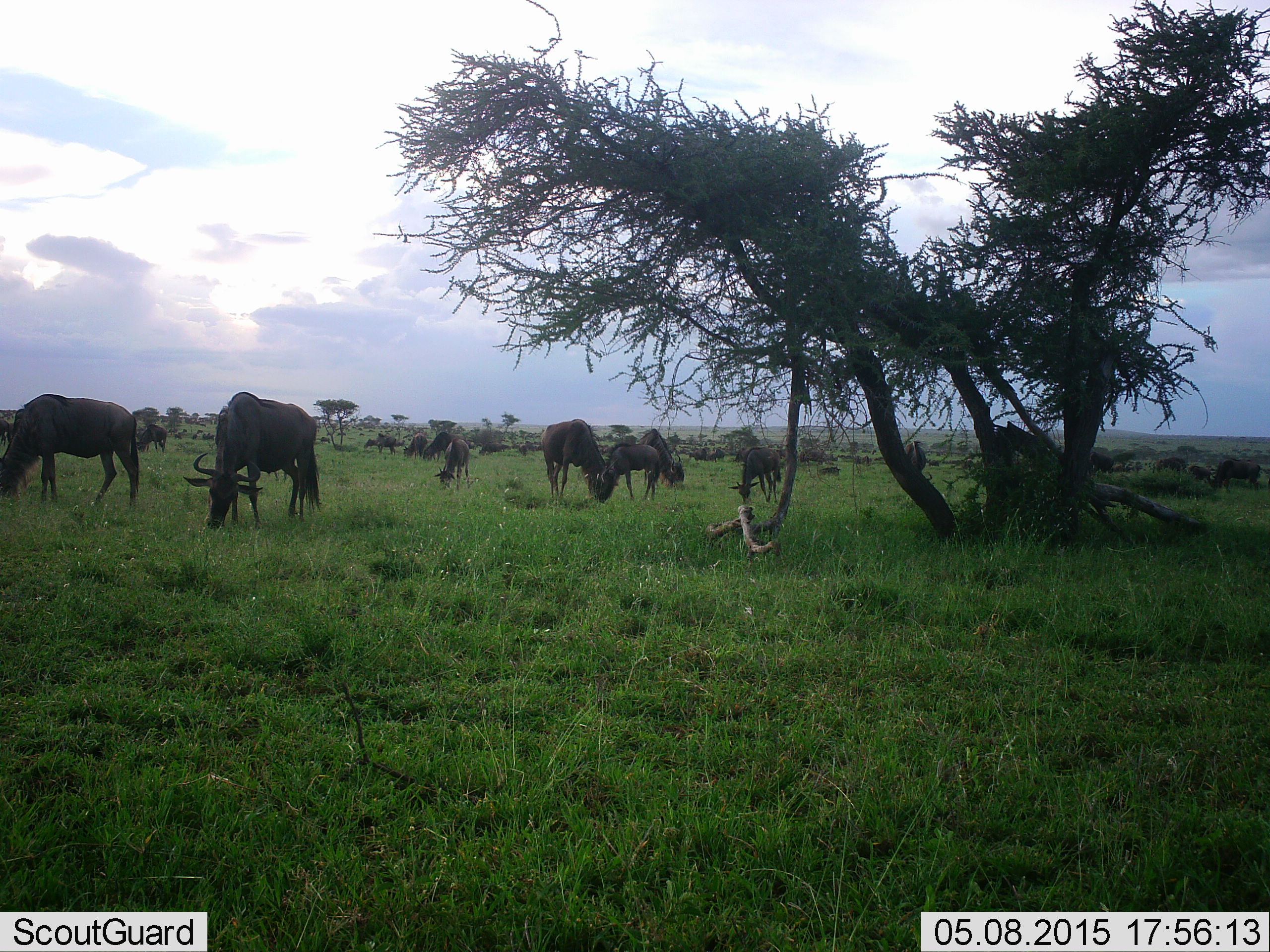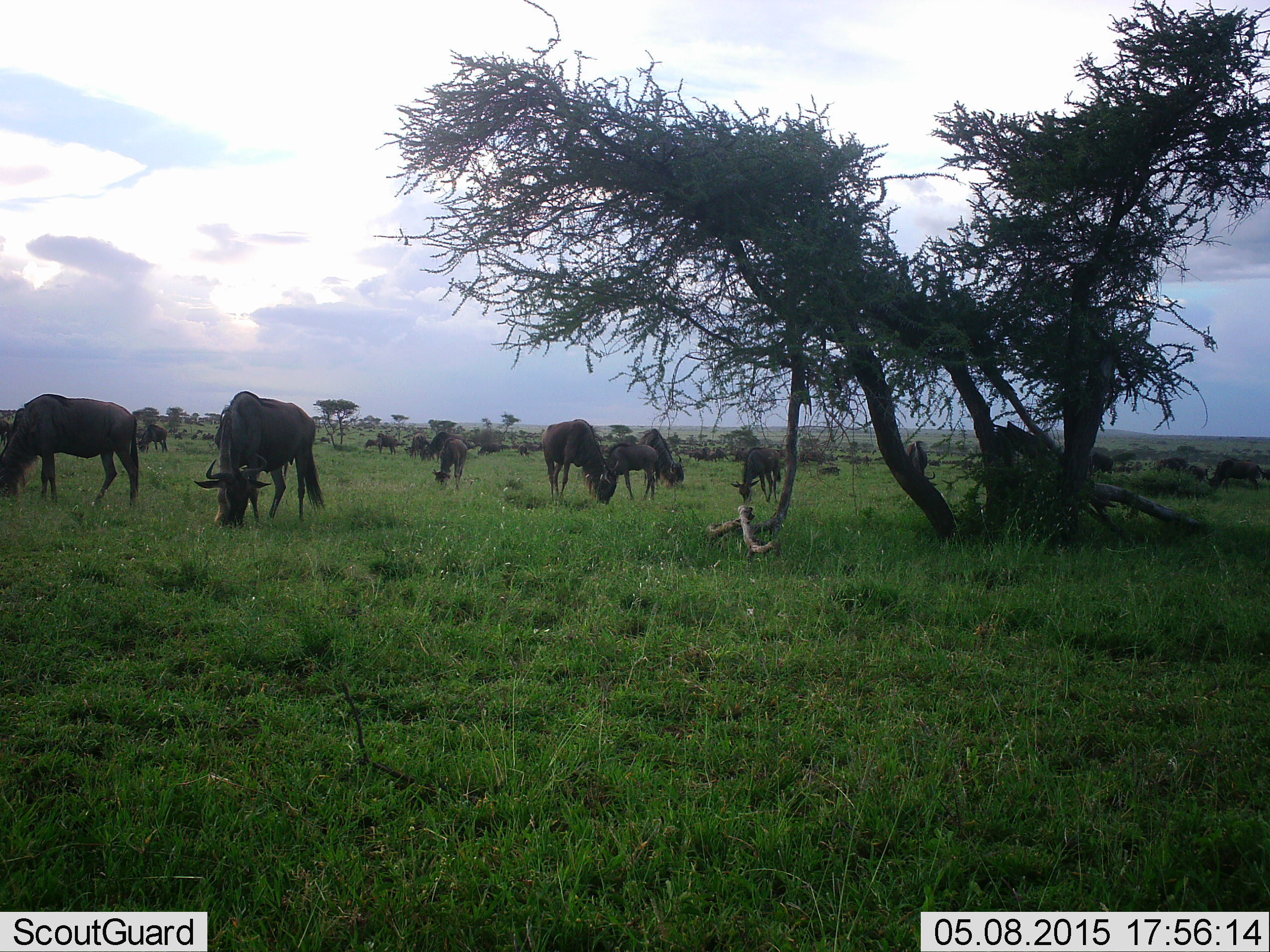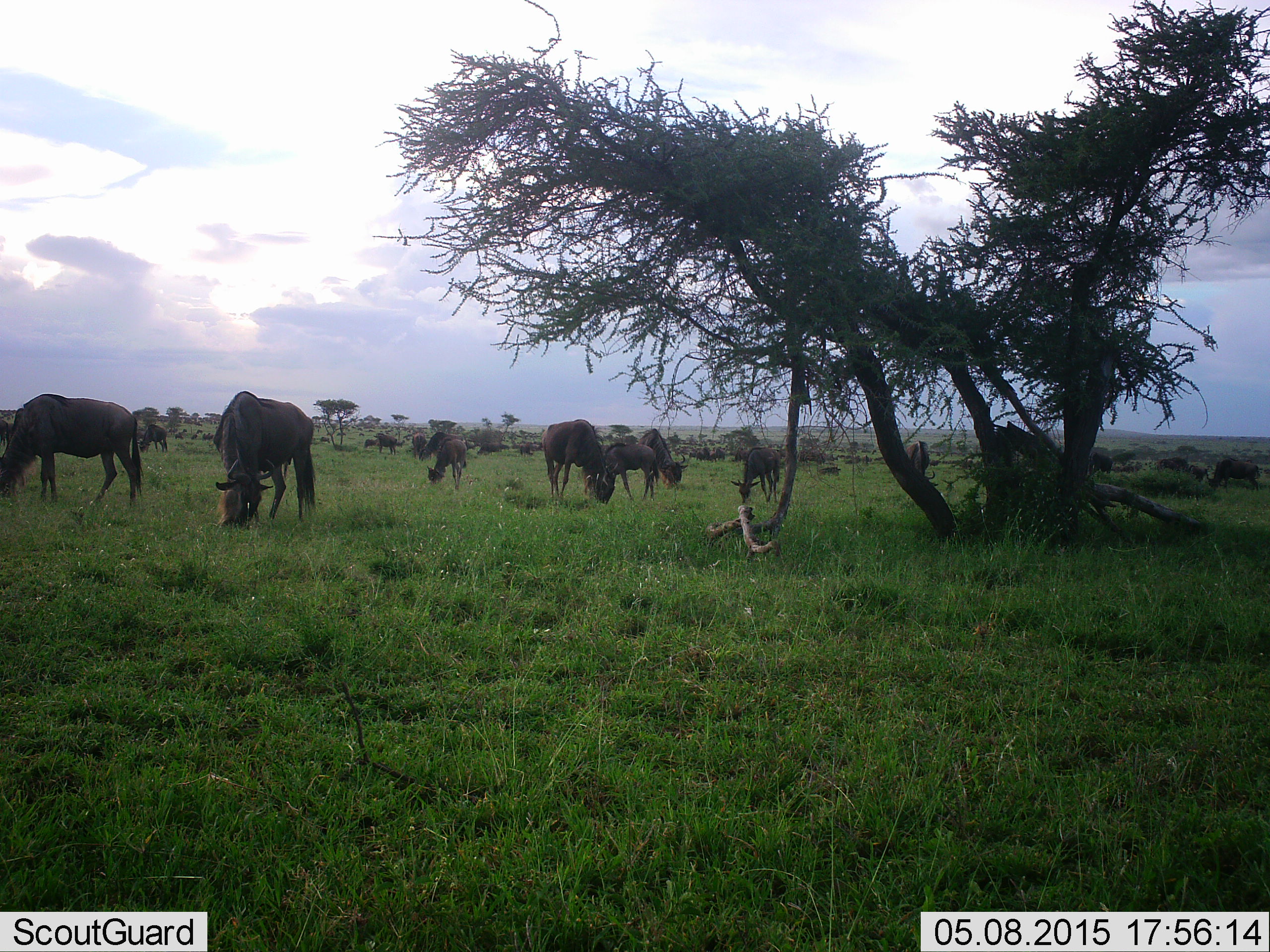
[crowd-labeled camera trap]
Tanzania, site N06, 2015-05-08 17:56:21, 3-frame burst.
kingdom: Animalia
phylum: Chordata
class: Mammalia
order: Artiodactyla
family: Bovidae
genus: Connochaetes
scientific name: Connochaetes taurinus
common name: blue wildebeest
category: wildebeest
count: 11-50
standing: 40%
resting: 10%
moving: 30%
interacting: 0%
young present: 30%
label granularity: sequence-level